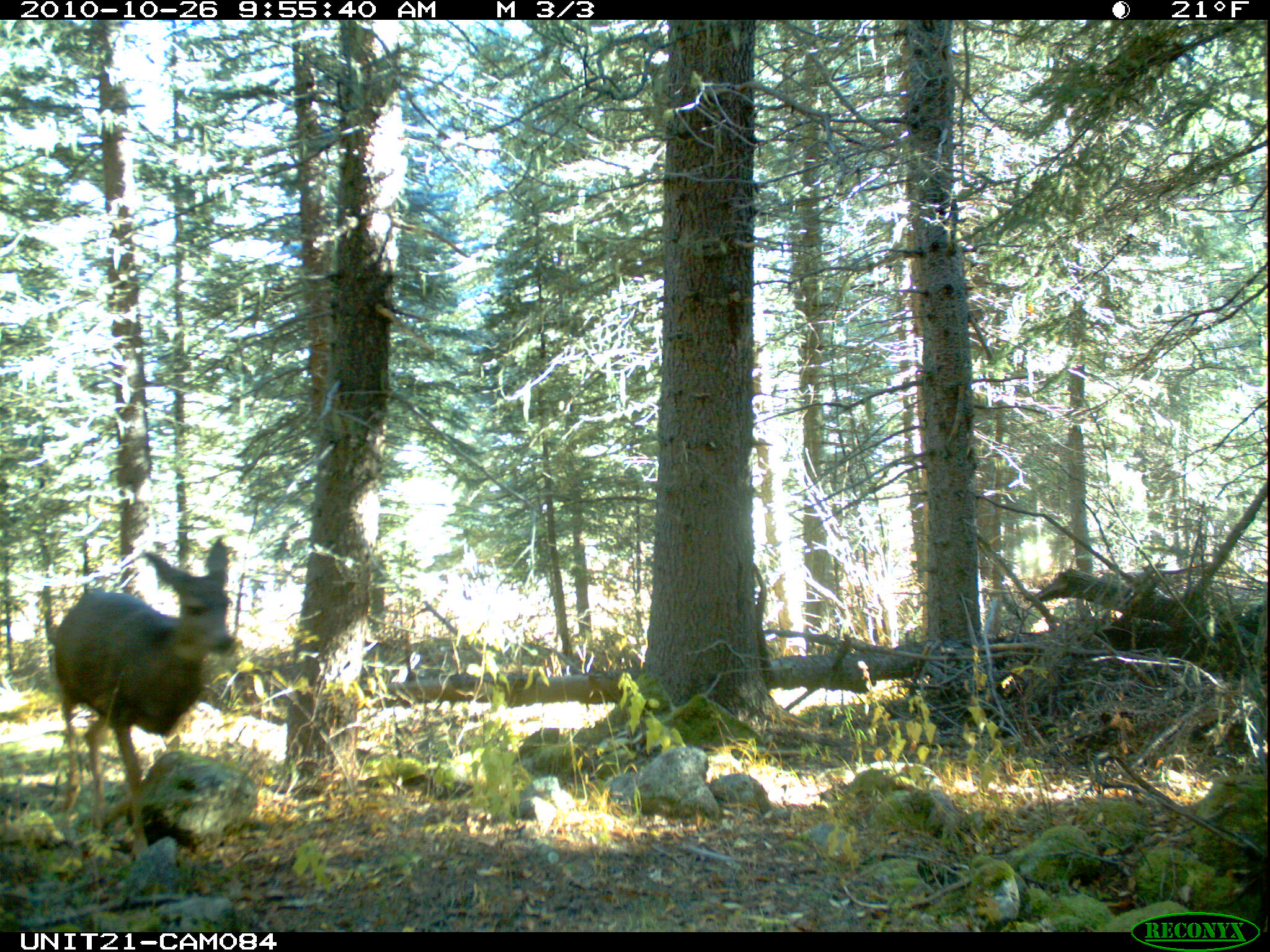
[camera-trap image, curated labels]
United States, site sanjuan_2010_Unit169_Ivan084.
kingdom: Animalia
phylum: Chordata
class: Mammalia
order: Artiodactyla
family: Cervidae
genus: Odocoileus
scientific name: Odocoileus hemionus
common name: mule deer